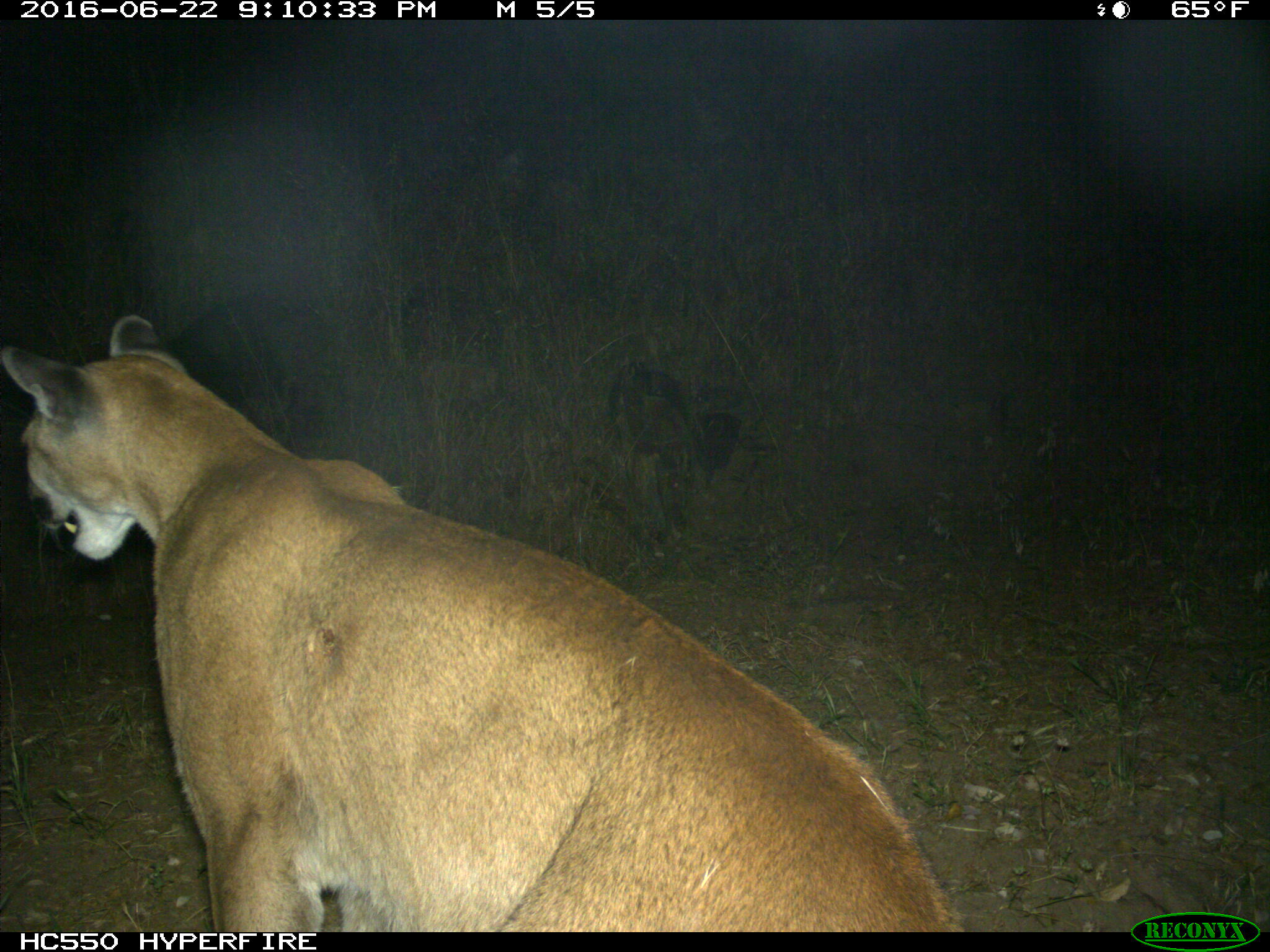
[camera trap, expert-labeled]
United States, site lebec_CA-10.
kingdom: Animalia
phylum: Chordata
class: Mammalia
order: Carnivora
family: Felidae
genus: Puma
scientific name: Puma concolor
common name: mountain lion